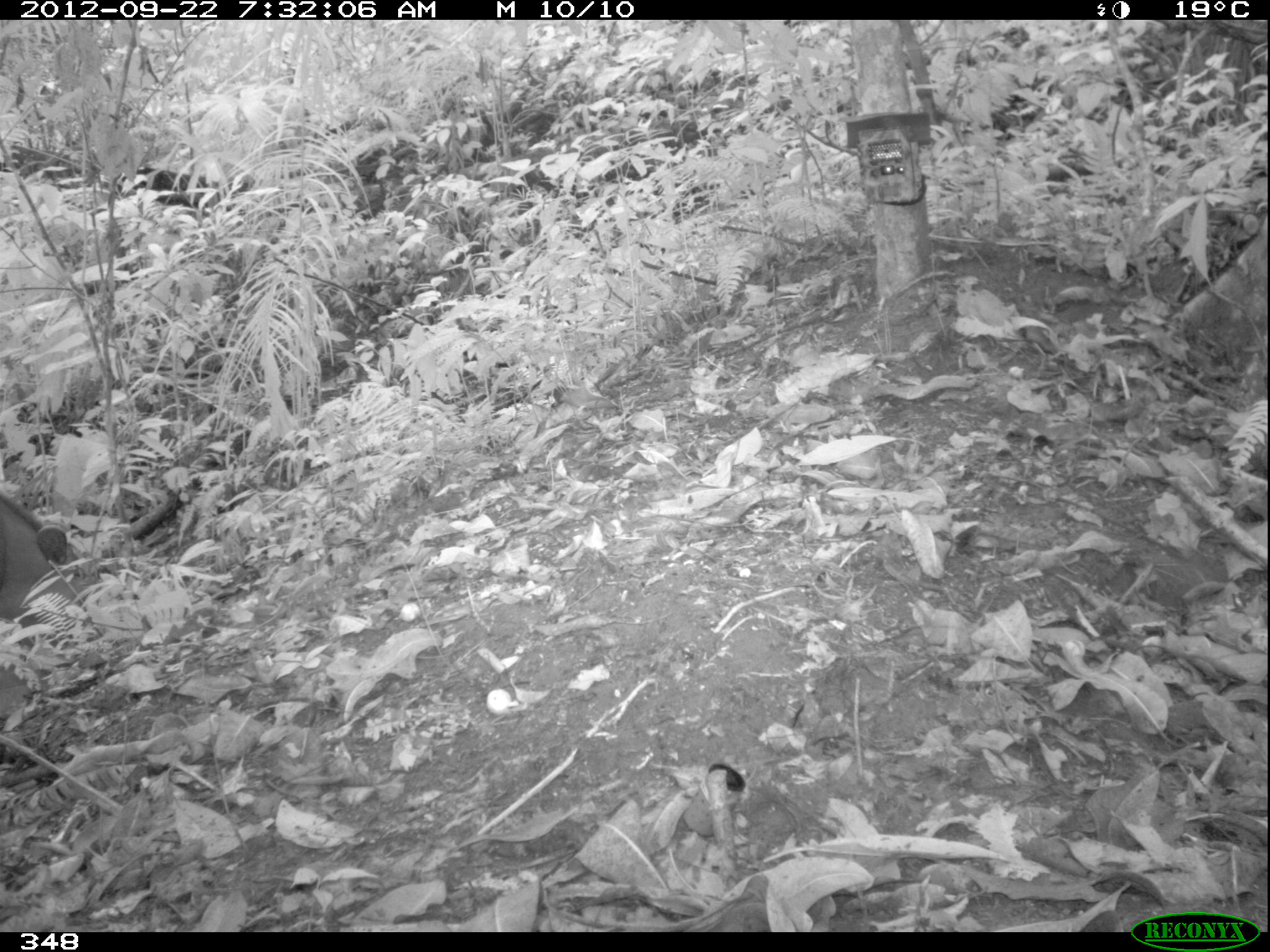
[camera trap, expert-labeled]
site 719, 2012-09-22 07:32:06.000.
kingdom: Animalia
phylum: Chordata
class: Mammalia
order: Perissodactyla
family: Tapiridae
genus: Tapirus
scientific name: Tapirus terrestris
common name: south american tapir